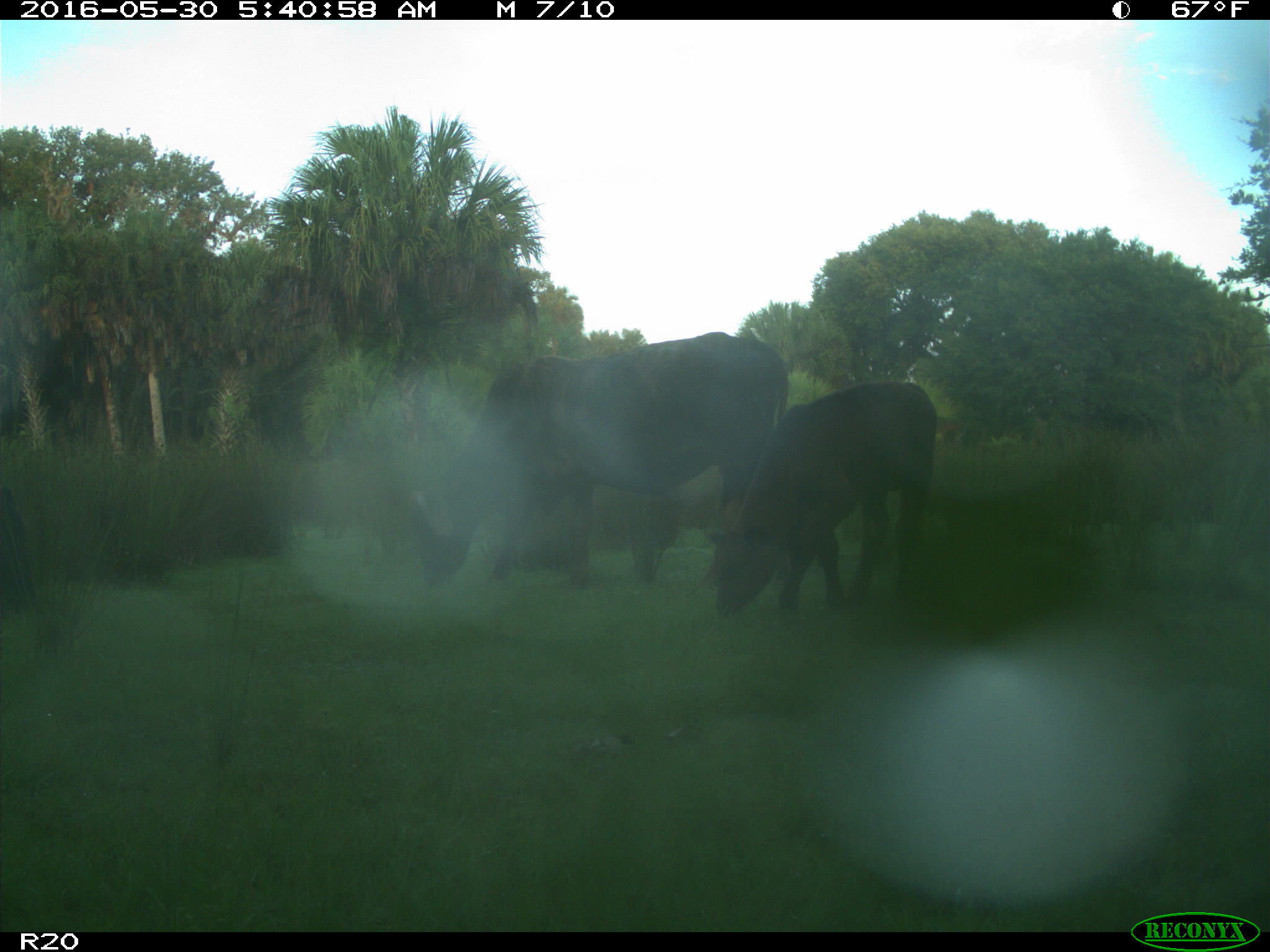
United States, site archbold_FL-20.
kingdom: Animalia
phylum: Chordata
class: Mammalia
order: Artiodactyla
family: Bovidae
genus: Bos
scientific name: Bos taurus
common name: domestic cow